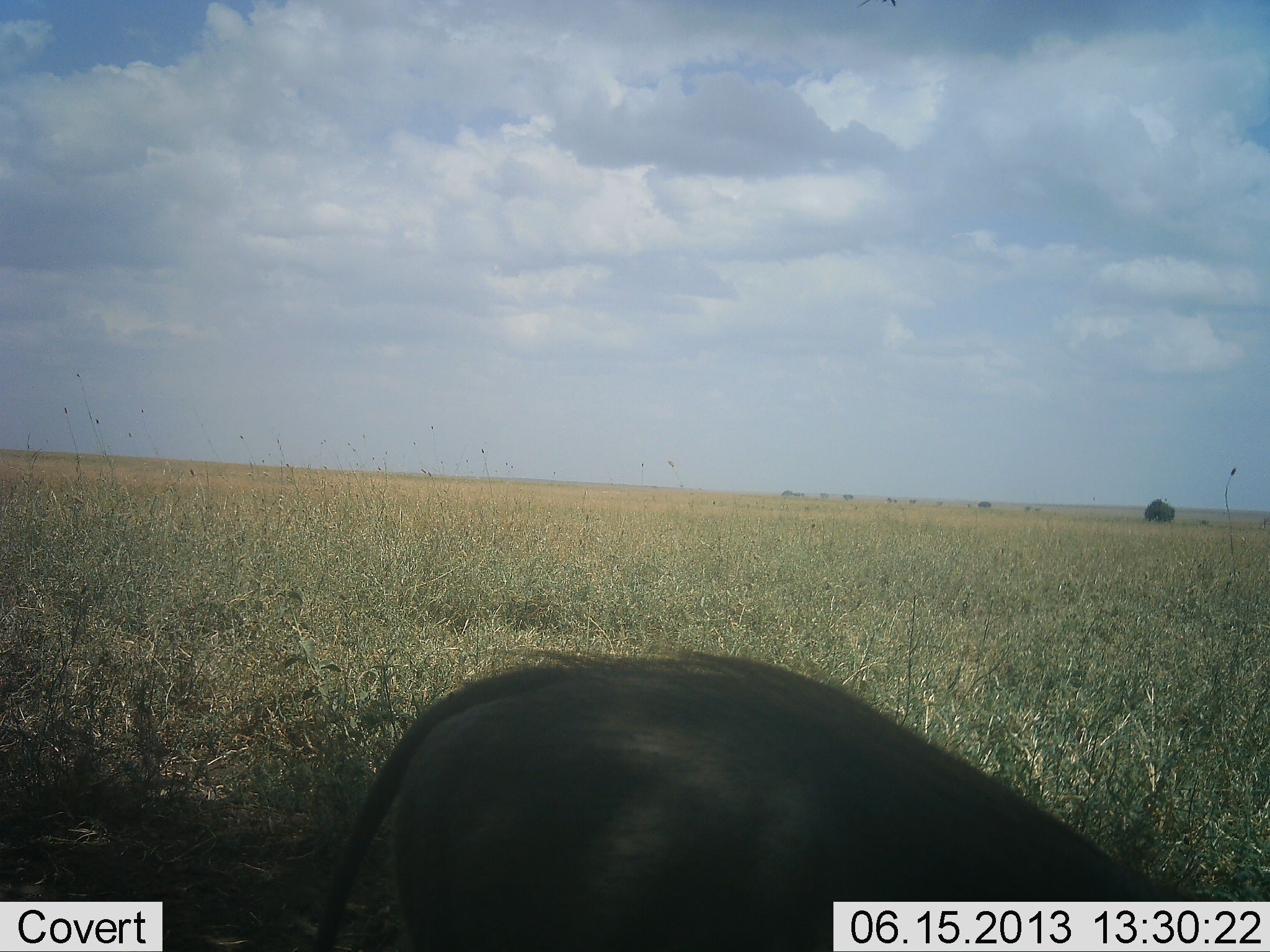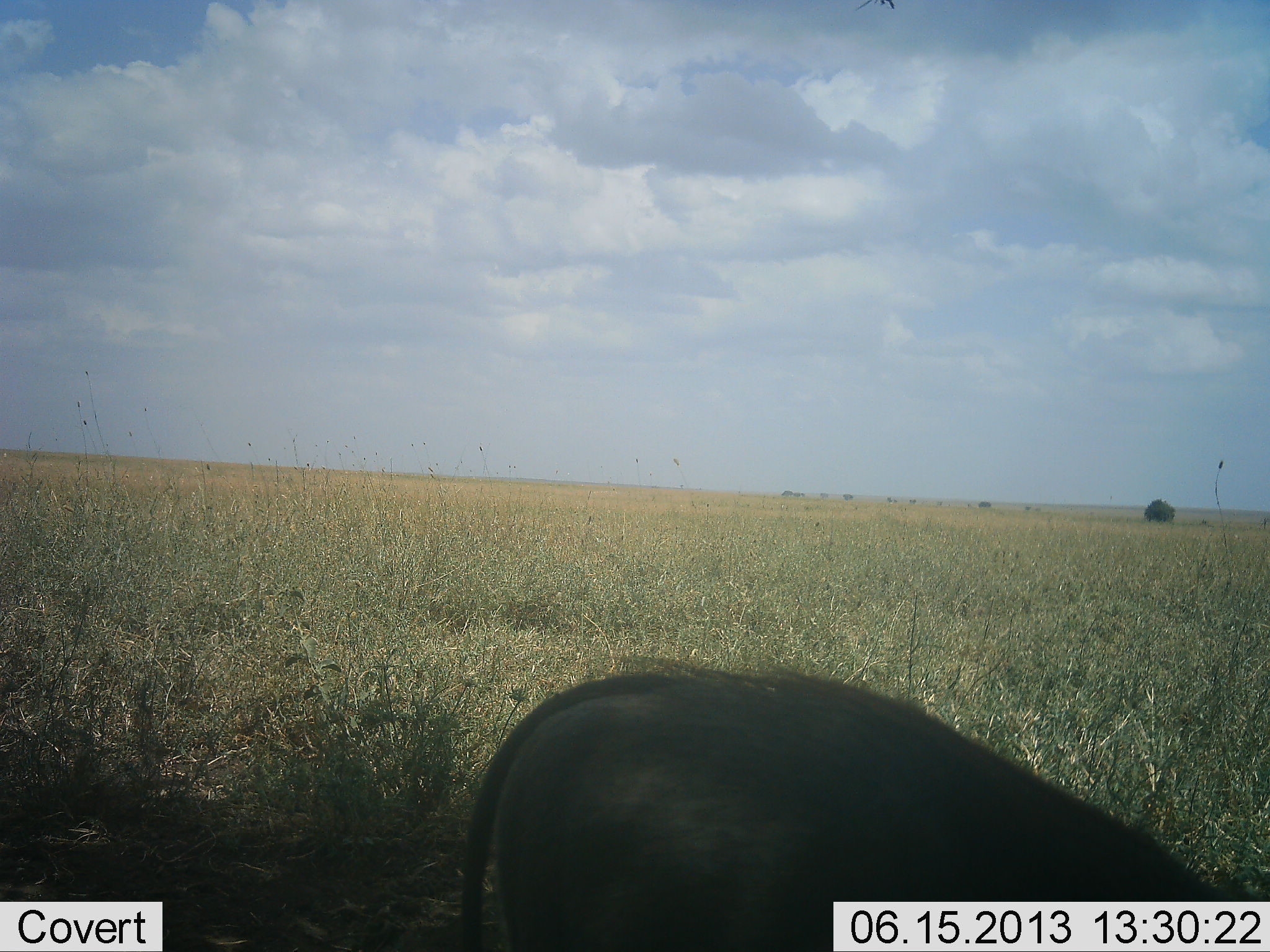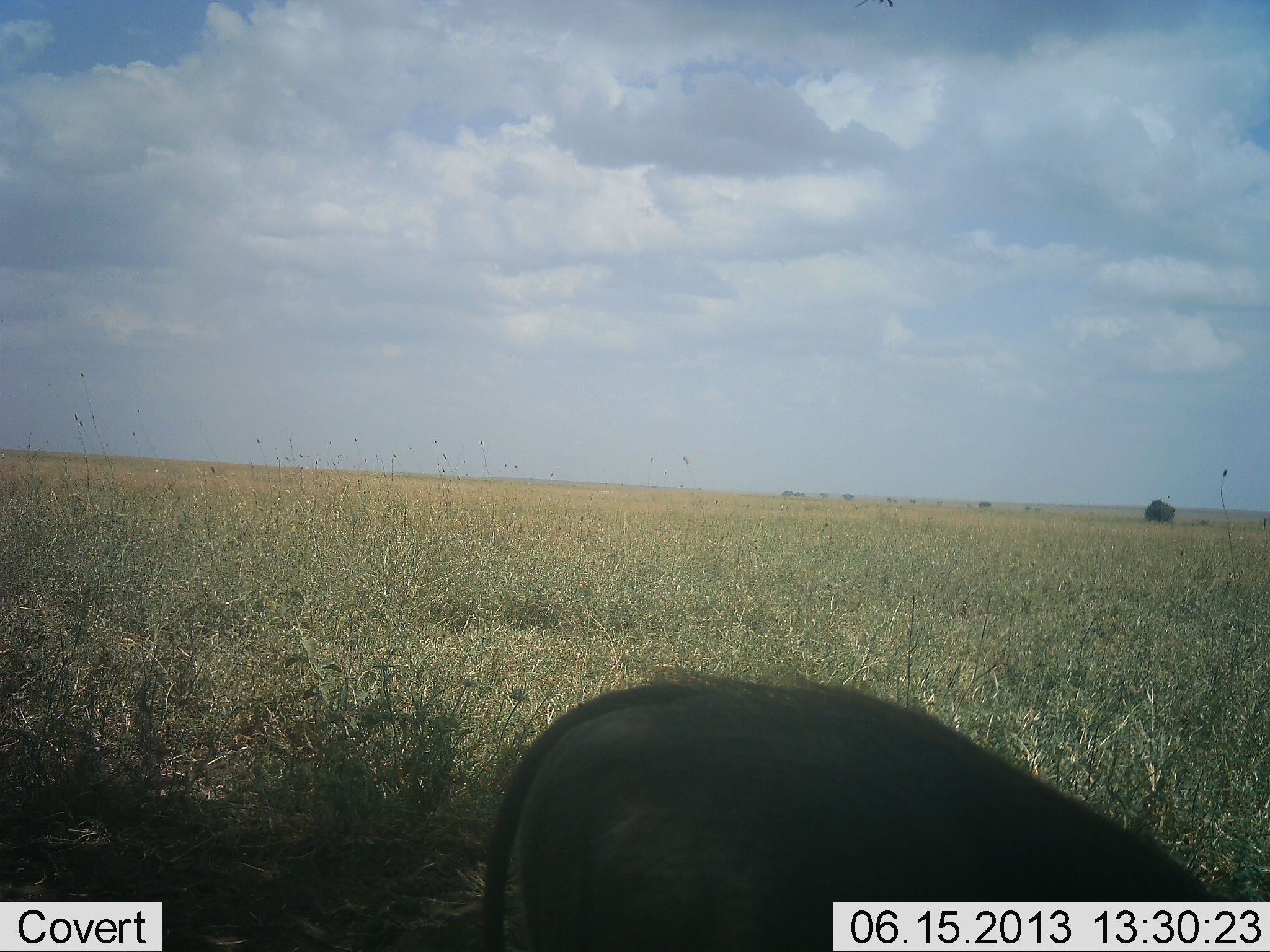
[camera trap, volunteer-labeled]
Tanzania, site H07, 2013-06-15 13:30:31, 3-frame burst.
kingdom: Animalia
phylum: Chordata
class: Mammalia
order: Artiodactyla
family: Suidae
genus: Phacochoerus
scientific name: Phacochoerus africanus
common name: warthog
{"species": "warthog (Phacochoerus africanus)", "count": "1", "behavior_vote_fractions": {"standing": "14%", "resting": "5%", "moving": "41%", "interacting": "0%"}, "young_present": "0%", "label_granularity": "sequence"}